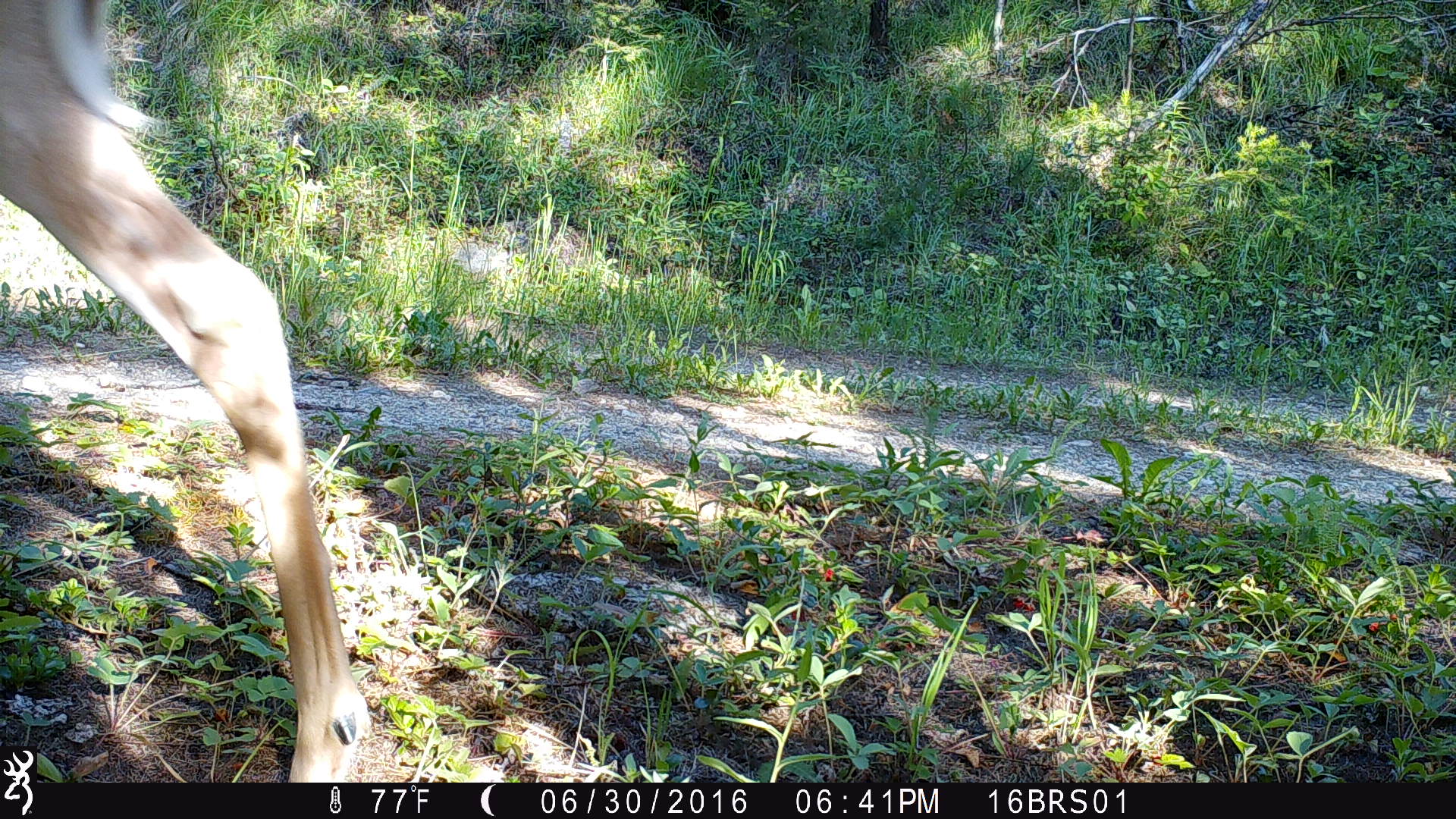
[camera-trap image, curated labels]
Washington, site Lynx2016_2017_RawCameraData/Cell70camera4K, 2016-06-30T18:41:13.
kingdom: Animalia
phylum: Chordata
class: Mammalia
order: Artiodactyla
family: Cervidae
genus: Odocoileus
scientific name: Odocoileus virginianus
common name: white-tailed deer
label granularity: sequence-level